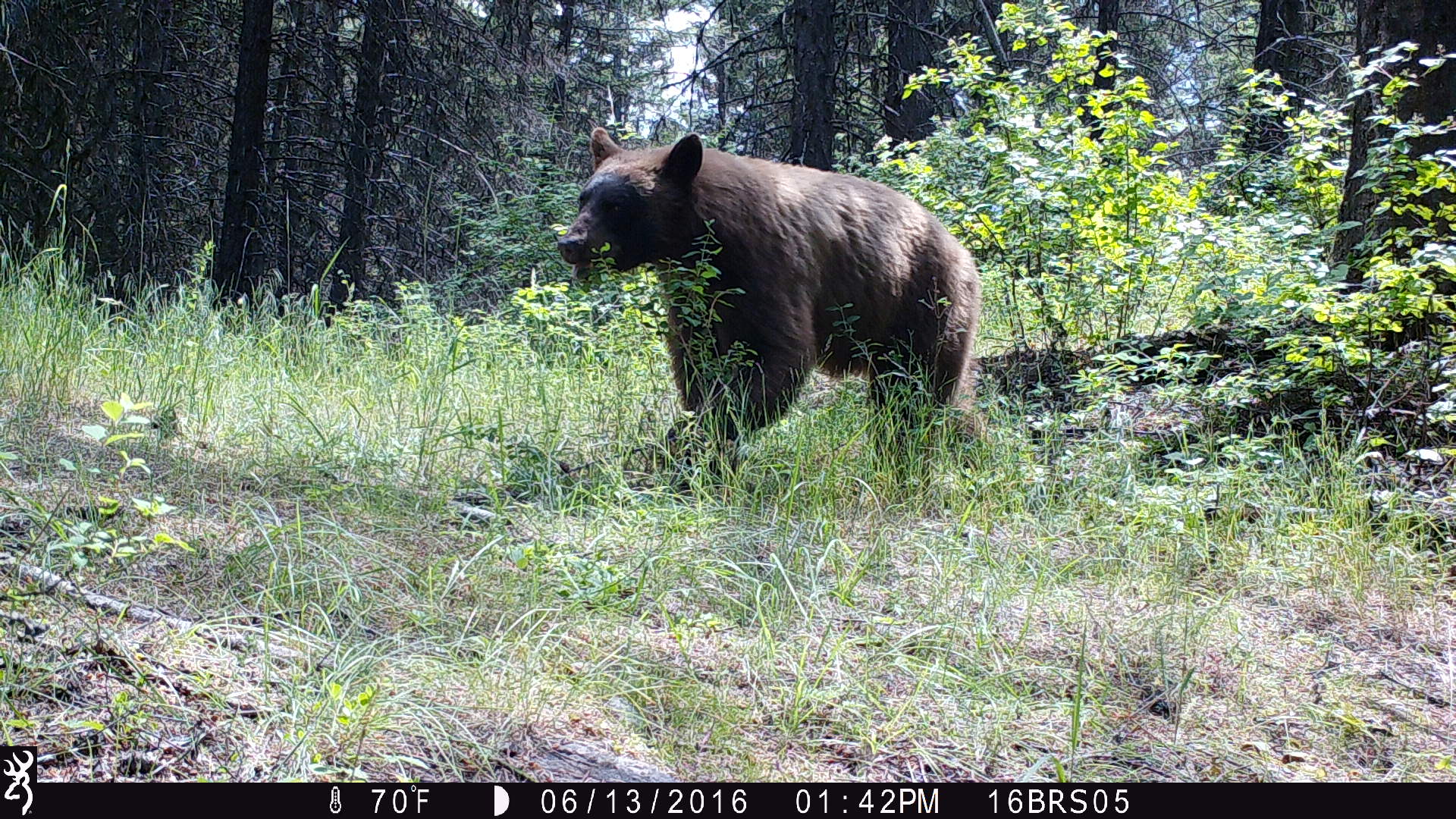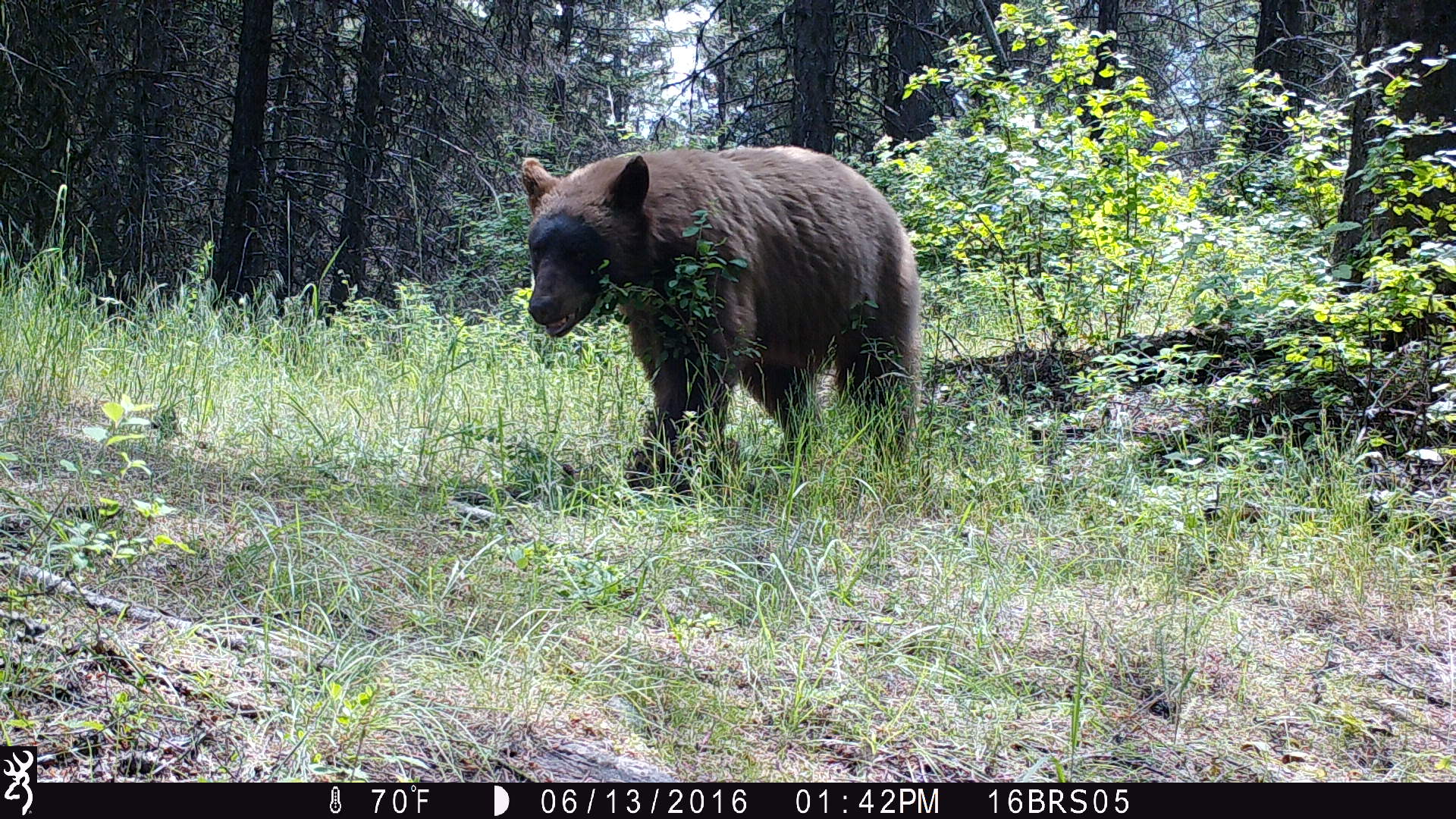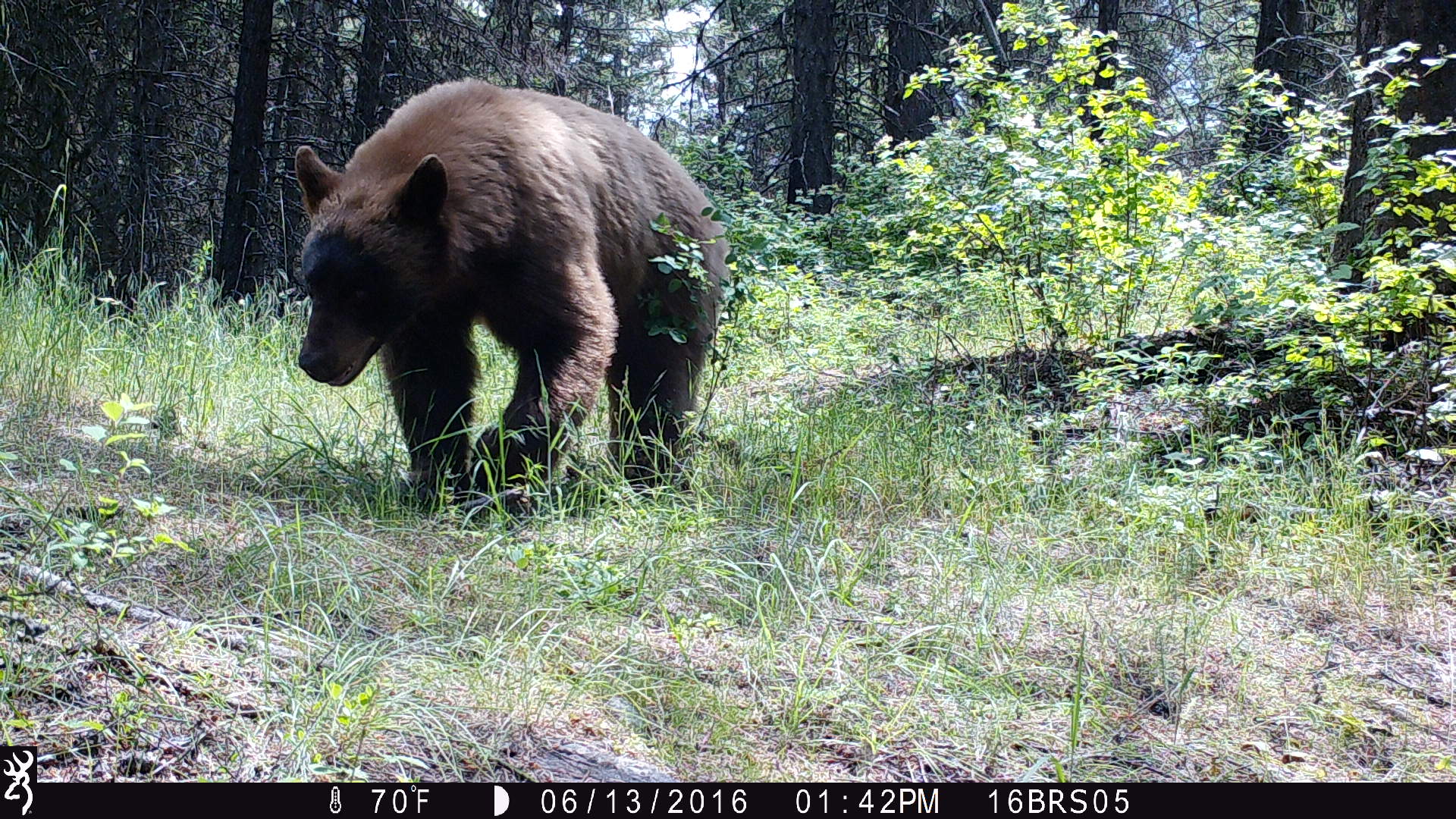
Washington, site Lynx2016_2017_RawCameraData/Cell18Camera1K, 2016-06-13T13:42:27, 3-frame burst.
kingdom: Animalia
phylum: Chordata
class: Mammalia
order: Carnivora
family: Ursidae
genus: Ursus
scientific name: Ursus americanus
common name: american black bear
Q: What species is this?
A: Ursus americanus (american black bear).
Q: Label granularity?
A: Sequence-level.